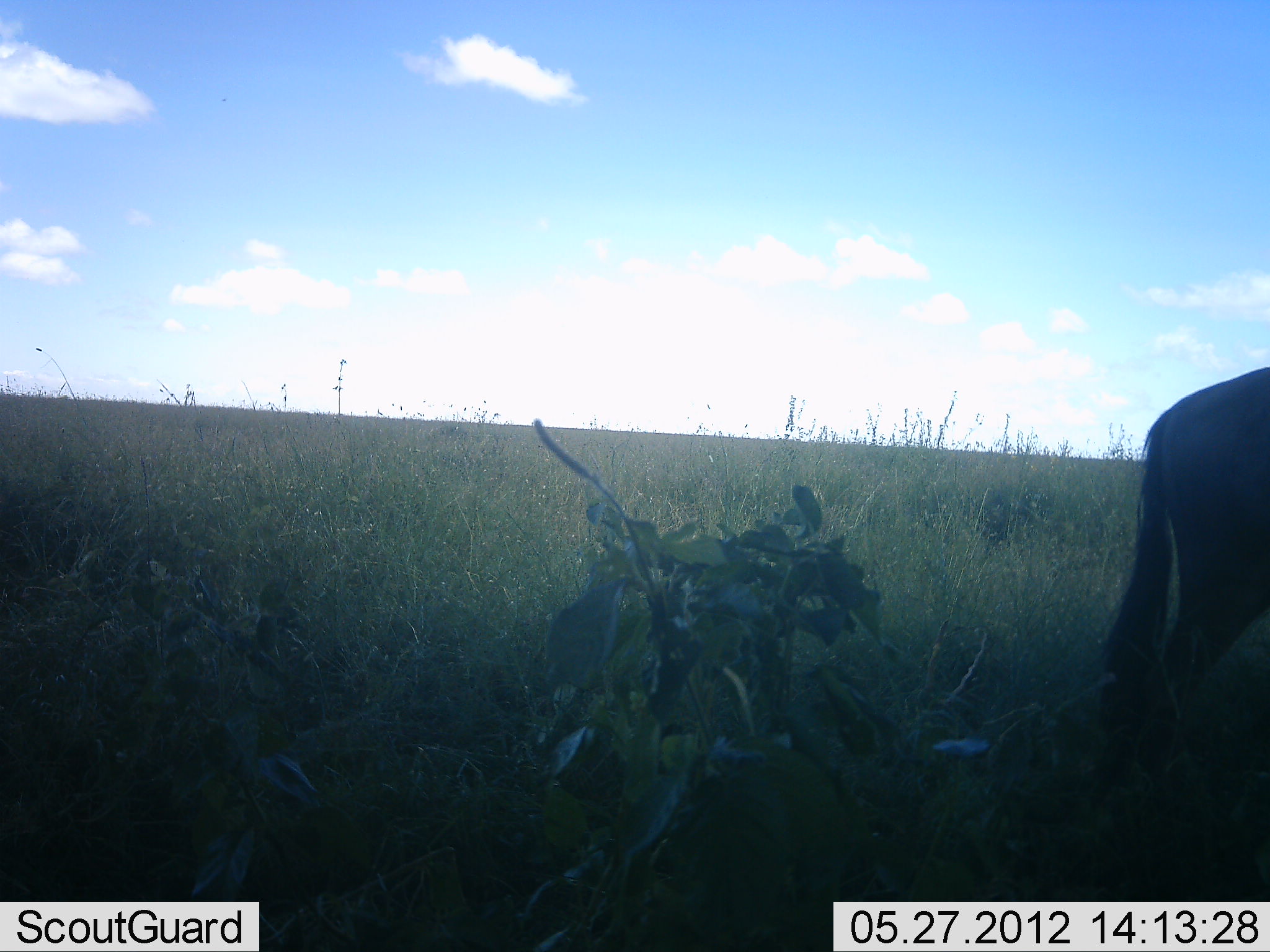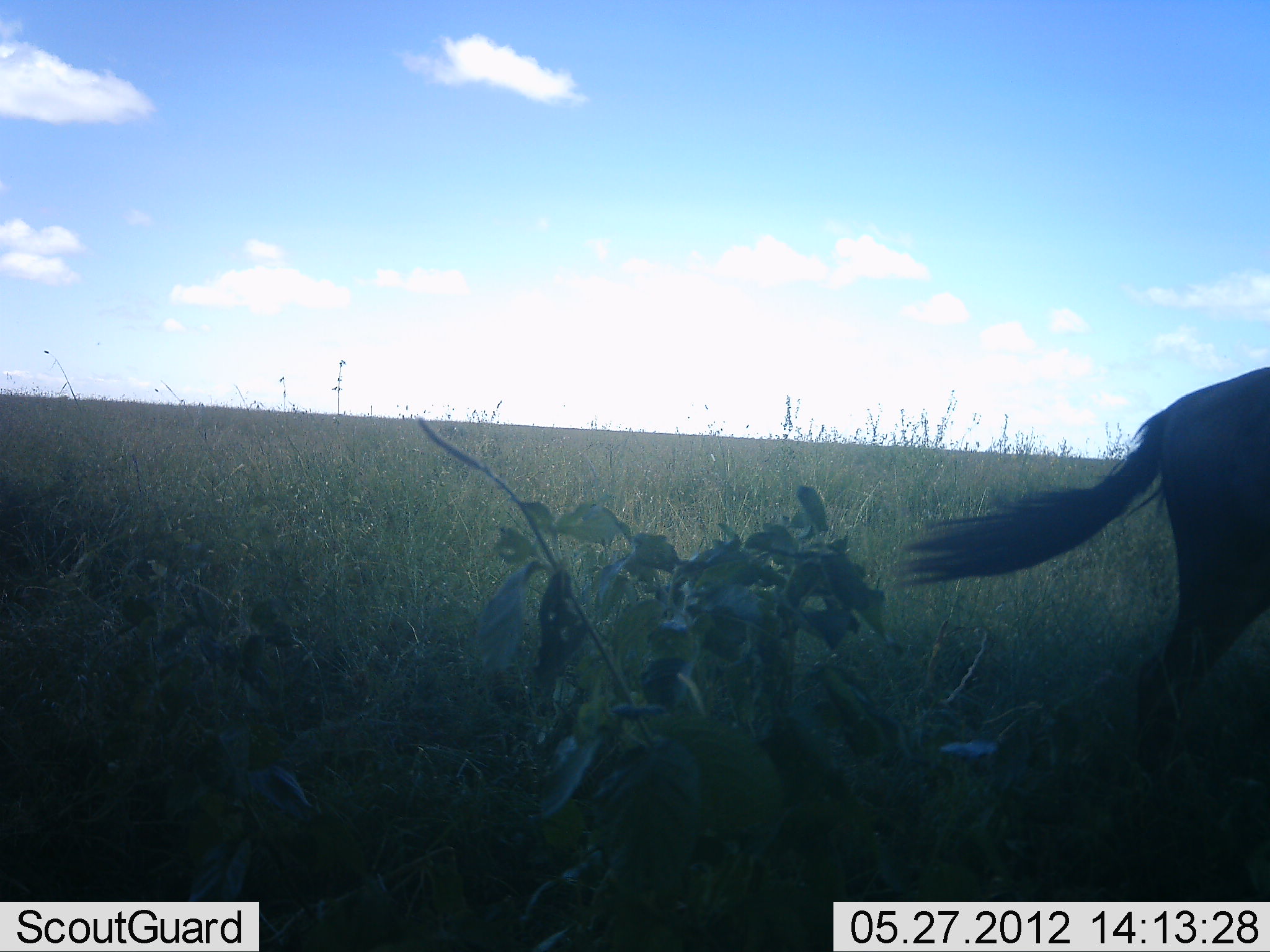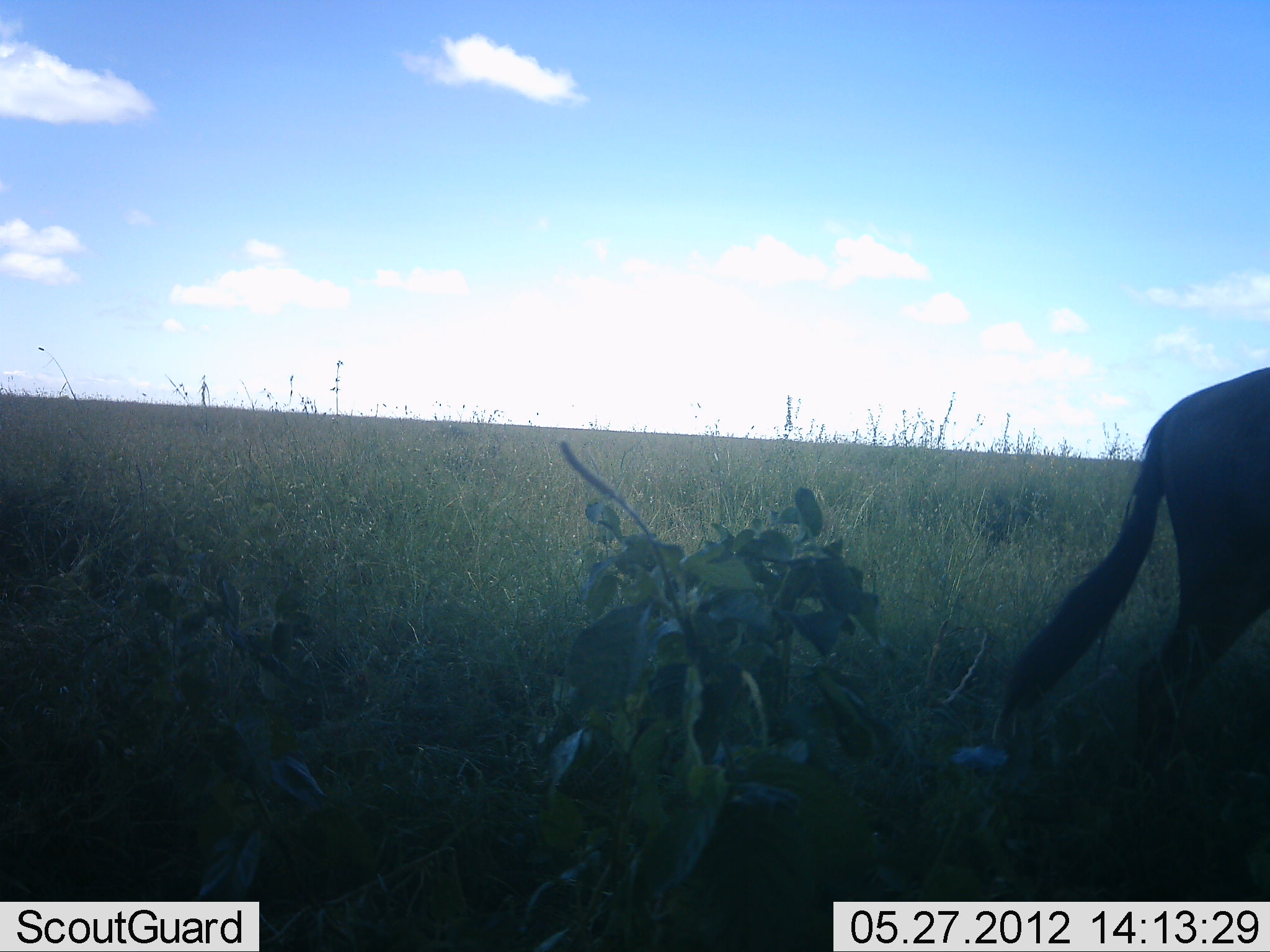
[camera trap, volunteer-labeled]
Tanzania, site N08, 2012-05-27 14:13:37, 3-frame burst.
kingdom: Animalia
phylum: Chordata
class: Mammalia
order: Artiodactyla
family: Bovidae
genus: Connochaetes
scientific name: Connochaetes taurinus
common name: blue wildebeest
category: wildebeest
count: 1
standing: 85%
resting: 0%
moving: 15%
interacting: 0%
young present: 0%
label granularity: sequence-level